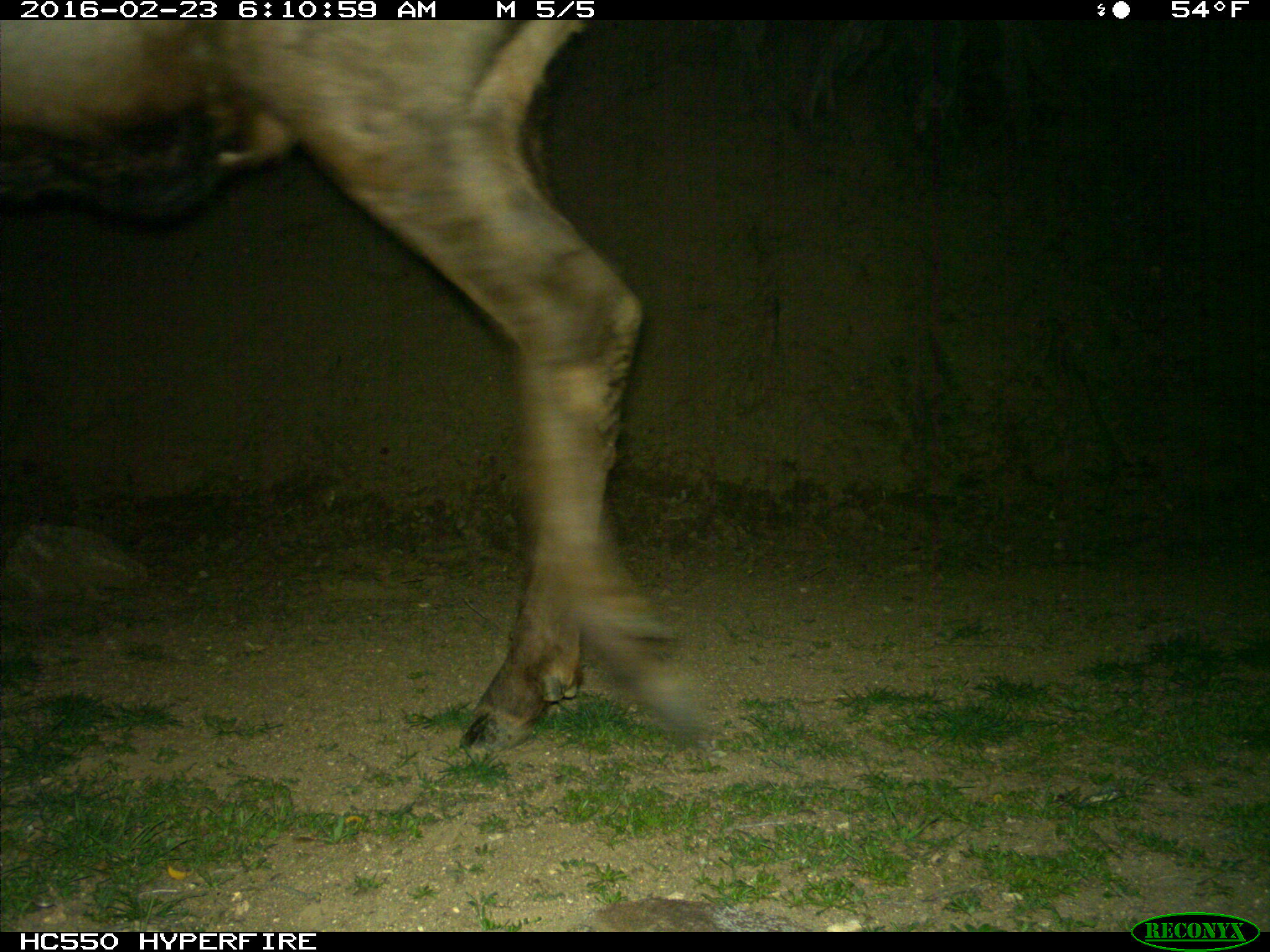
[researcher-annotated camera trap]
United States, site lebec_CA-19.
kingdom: Animalia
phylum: Chordata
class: Mammalia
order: Artiodactyla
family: Cervidae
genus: Cervus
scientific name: Cervus canadensis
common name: elk